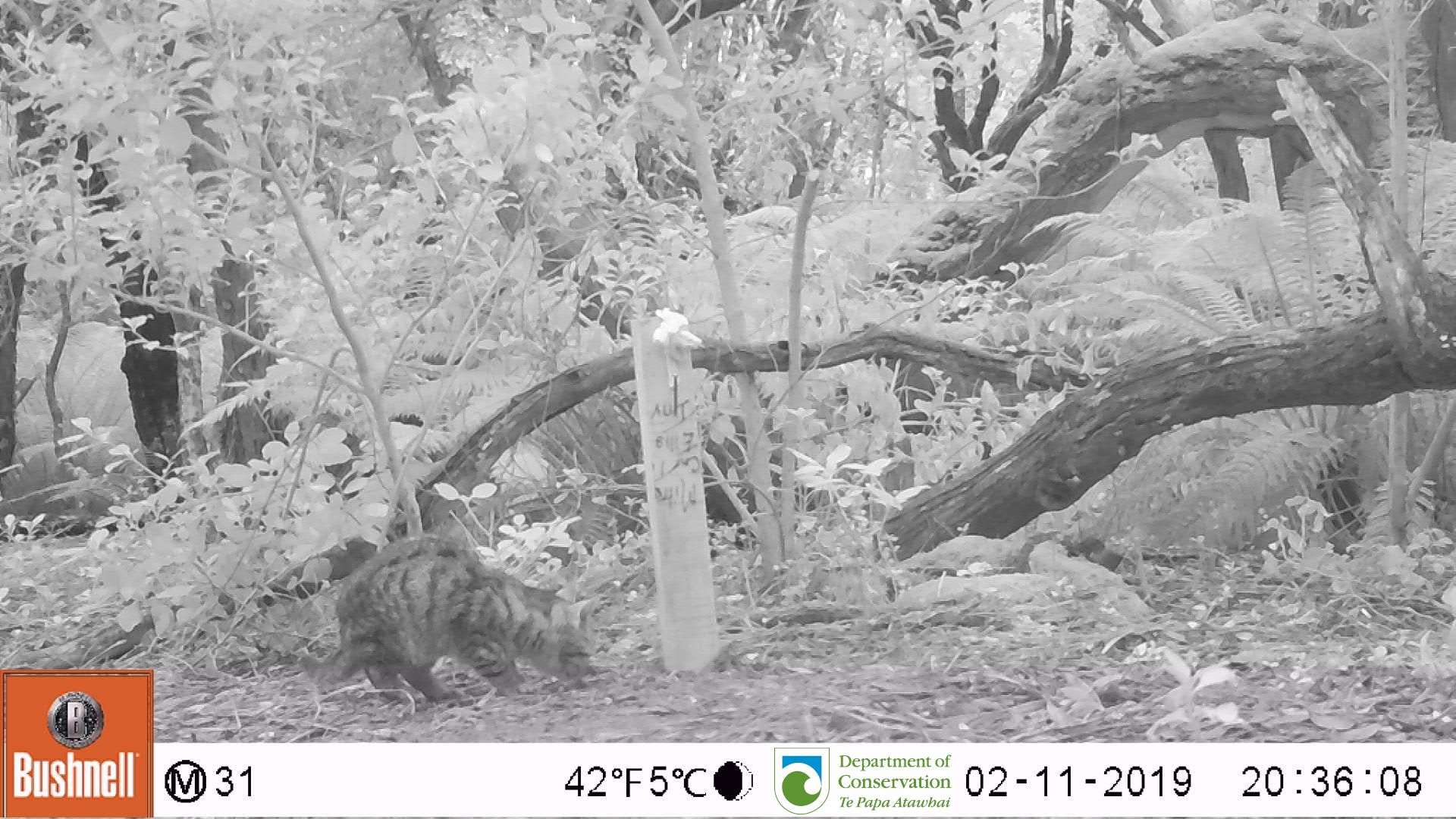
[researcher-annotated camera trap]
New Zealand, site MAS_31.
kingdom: Animalia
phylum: Chordata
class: Mammalia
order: Carnivora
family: Felidae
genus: Felis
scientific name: Felis catus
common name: domestic cat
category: cat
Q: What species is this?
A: Cat (domestic cat) (Felis catus).